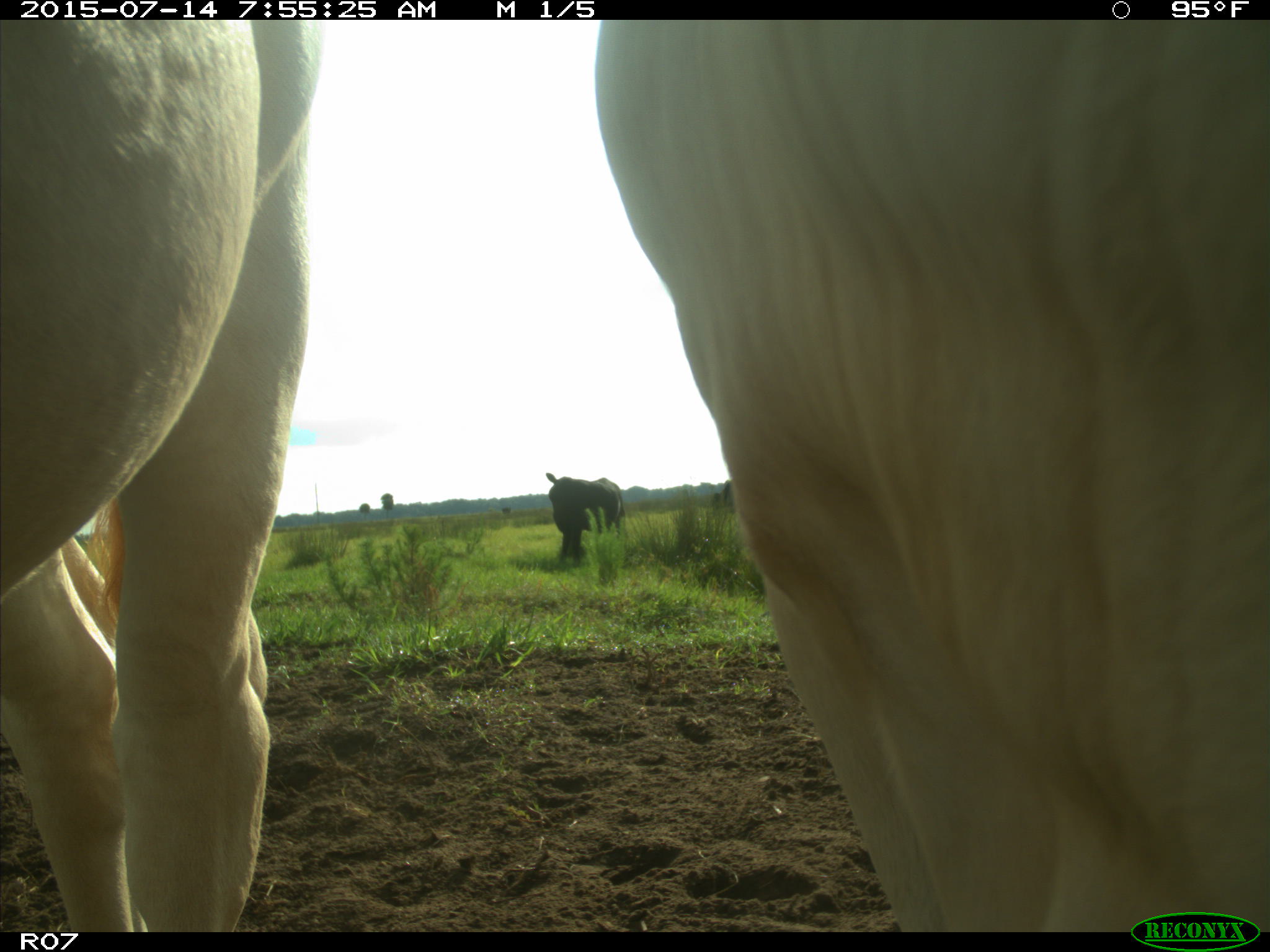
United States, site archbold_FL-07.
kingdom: Animalia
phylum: Chordata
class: Mammalia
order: Artiodactyla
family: Bovidae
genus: Bos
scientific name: Bos taurus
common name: domestic cow